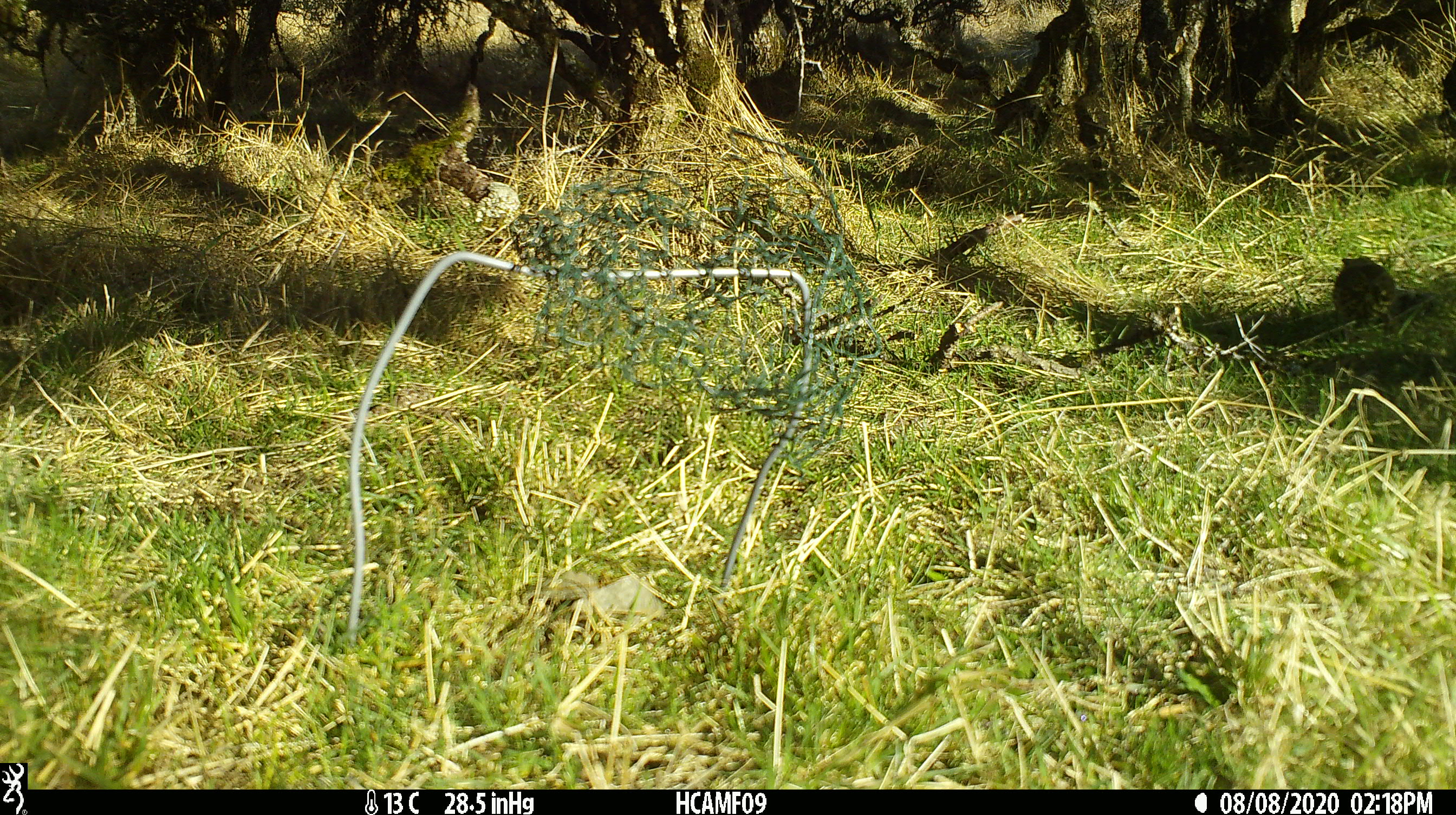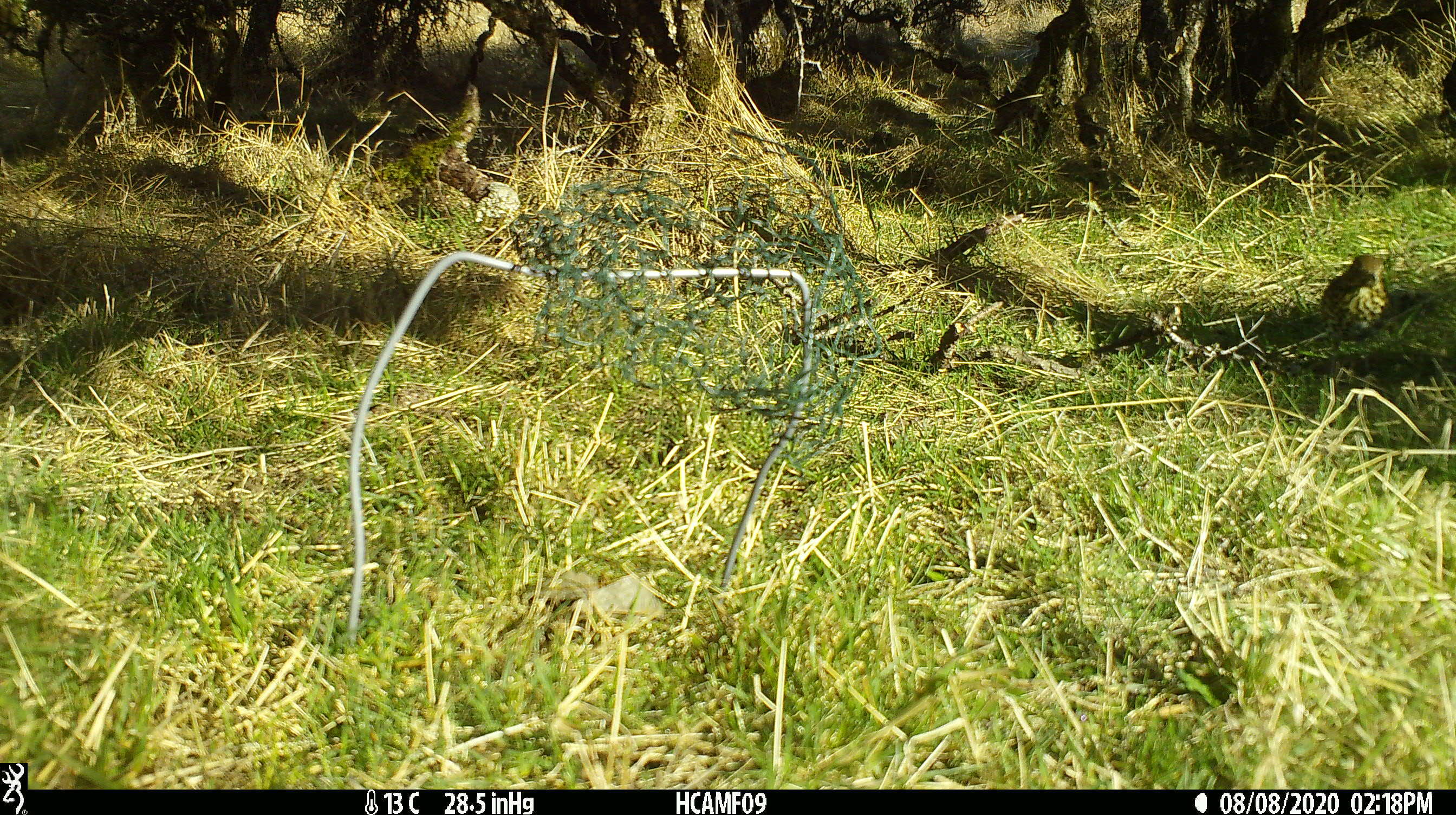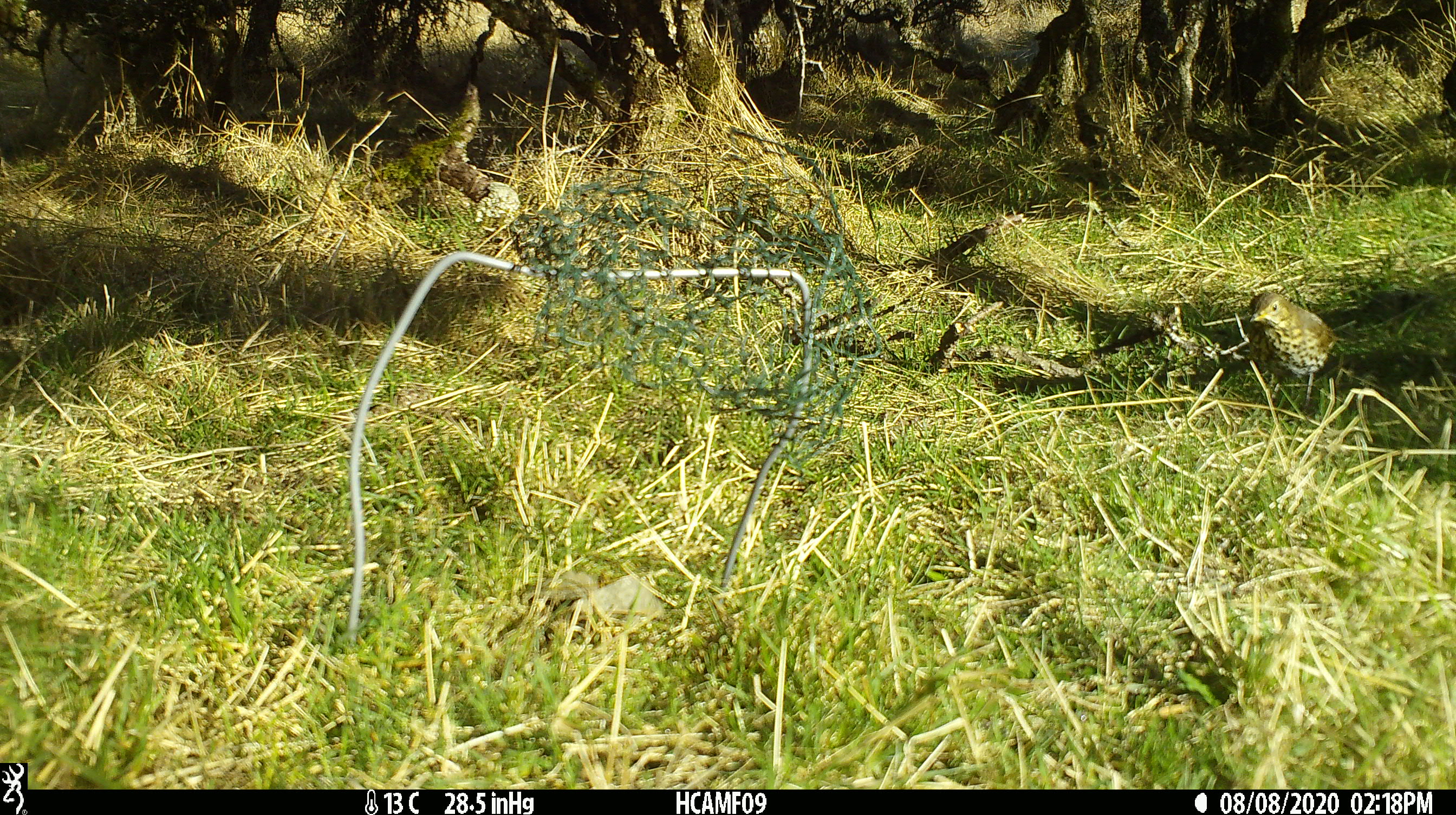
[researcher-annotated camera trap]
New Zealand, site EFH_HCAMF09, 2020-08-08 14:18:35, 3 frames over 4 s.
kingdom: Animalia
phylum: Chordata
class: Aves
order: Passeriformes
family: Turdidae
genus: Turdus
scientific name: Turdus philomelos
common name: song thrush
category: thrush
Thrush (song thrush) (Turdus philomelos).